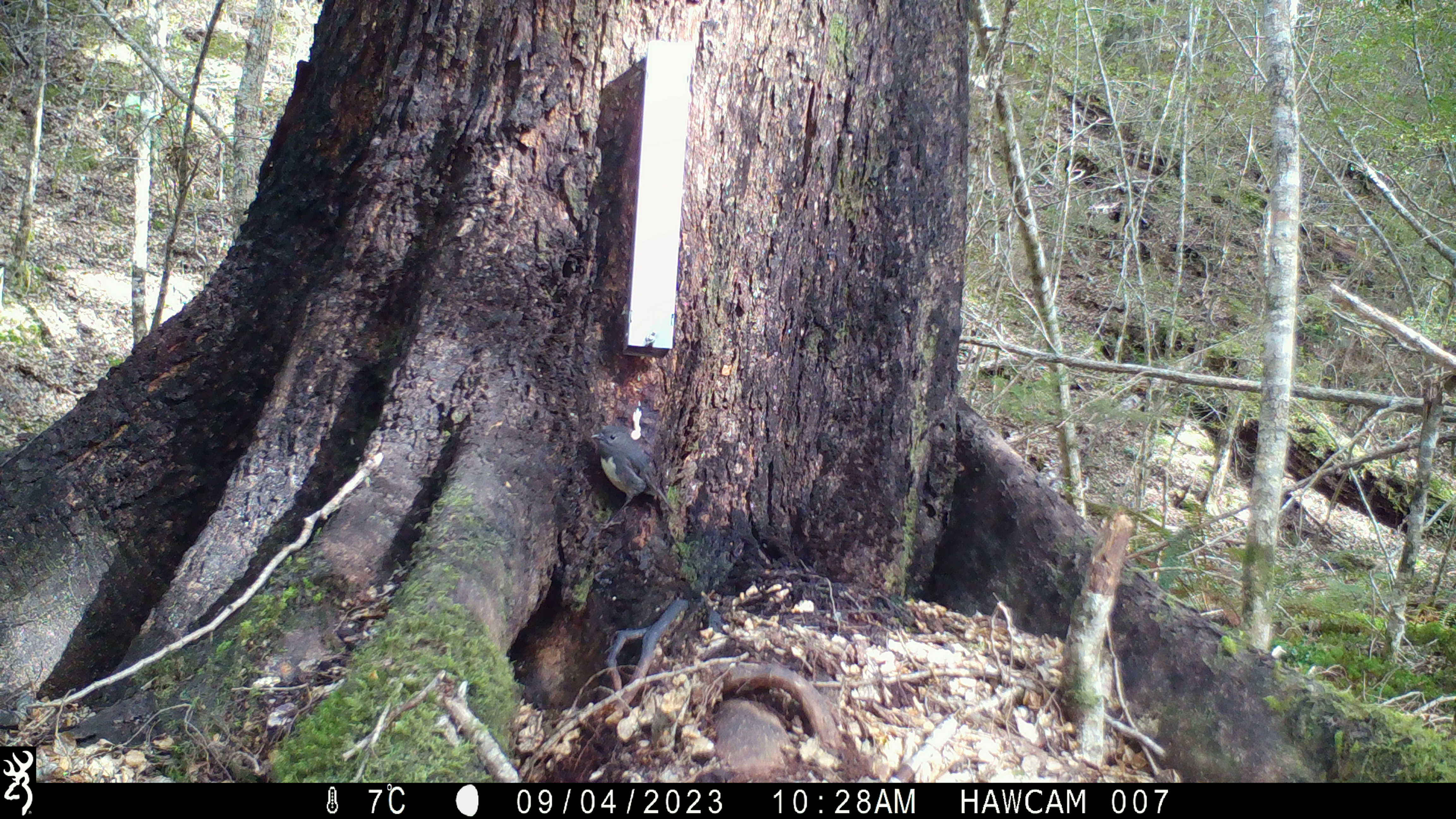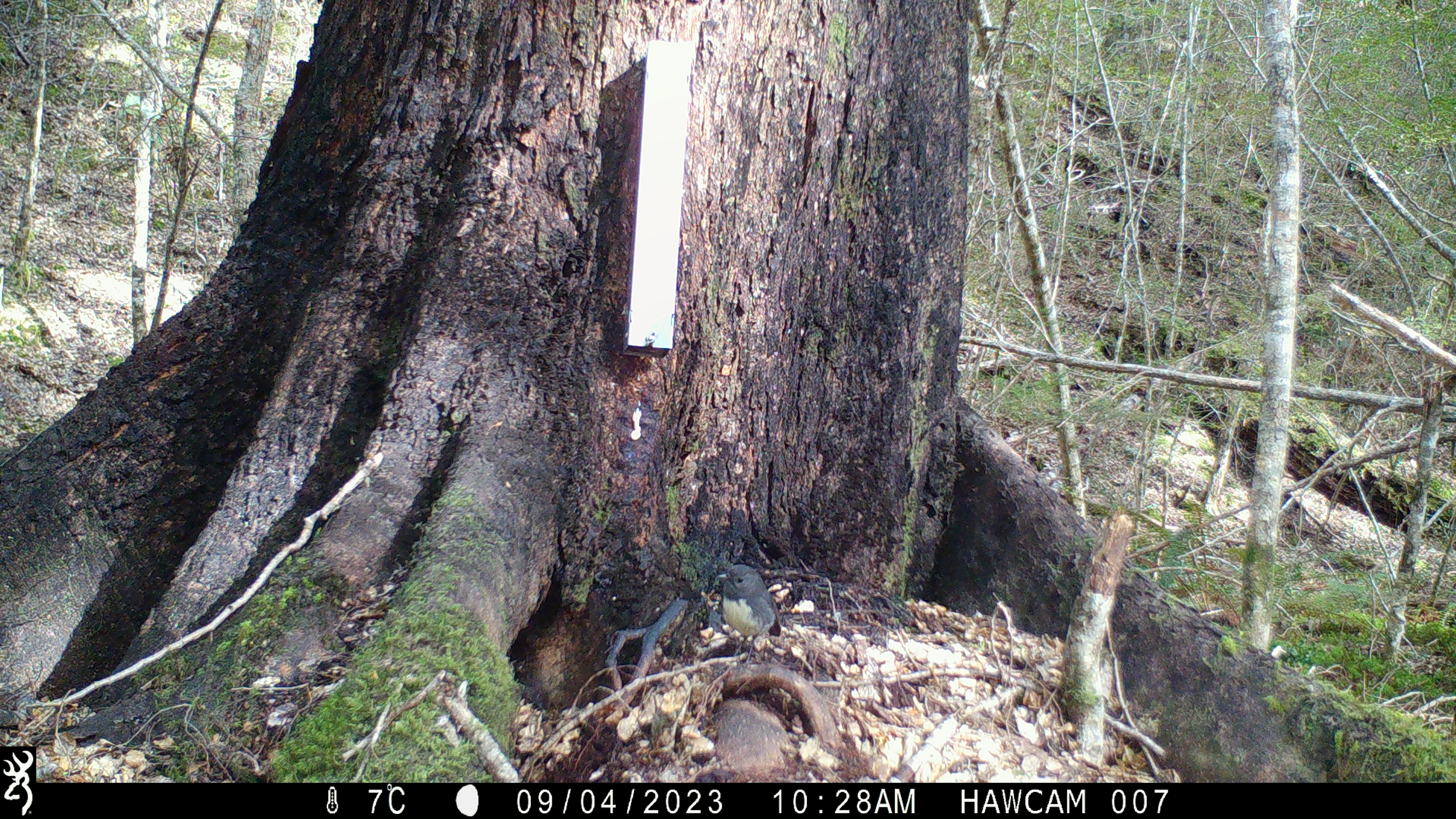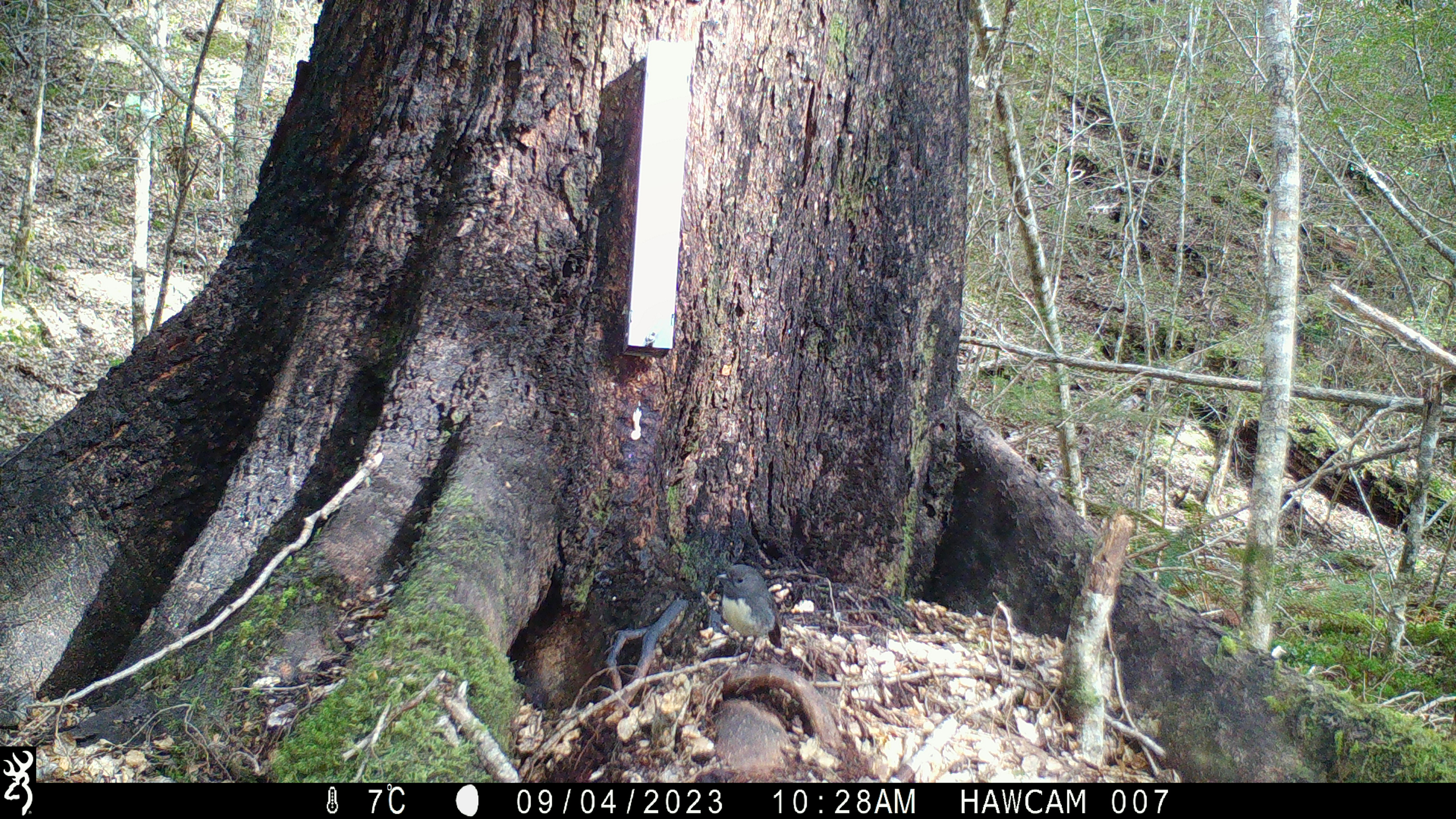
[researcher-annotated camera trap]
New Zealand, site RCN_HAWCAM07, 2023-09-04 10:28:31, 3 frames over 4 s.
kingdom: Animalia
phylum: Chordata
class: Aves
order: Passeriformes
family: Petroicidae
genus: Petroica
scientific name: Petroica australis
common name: new zealand robin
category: robin